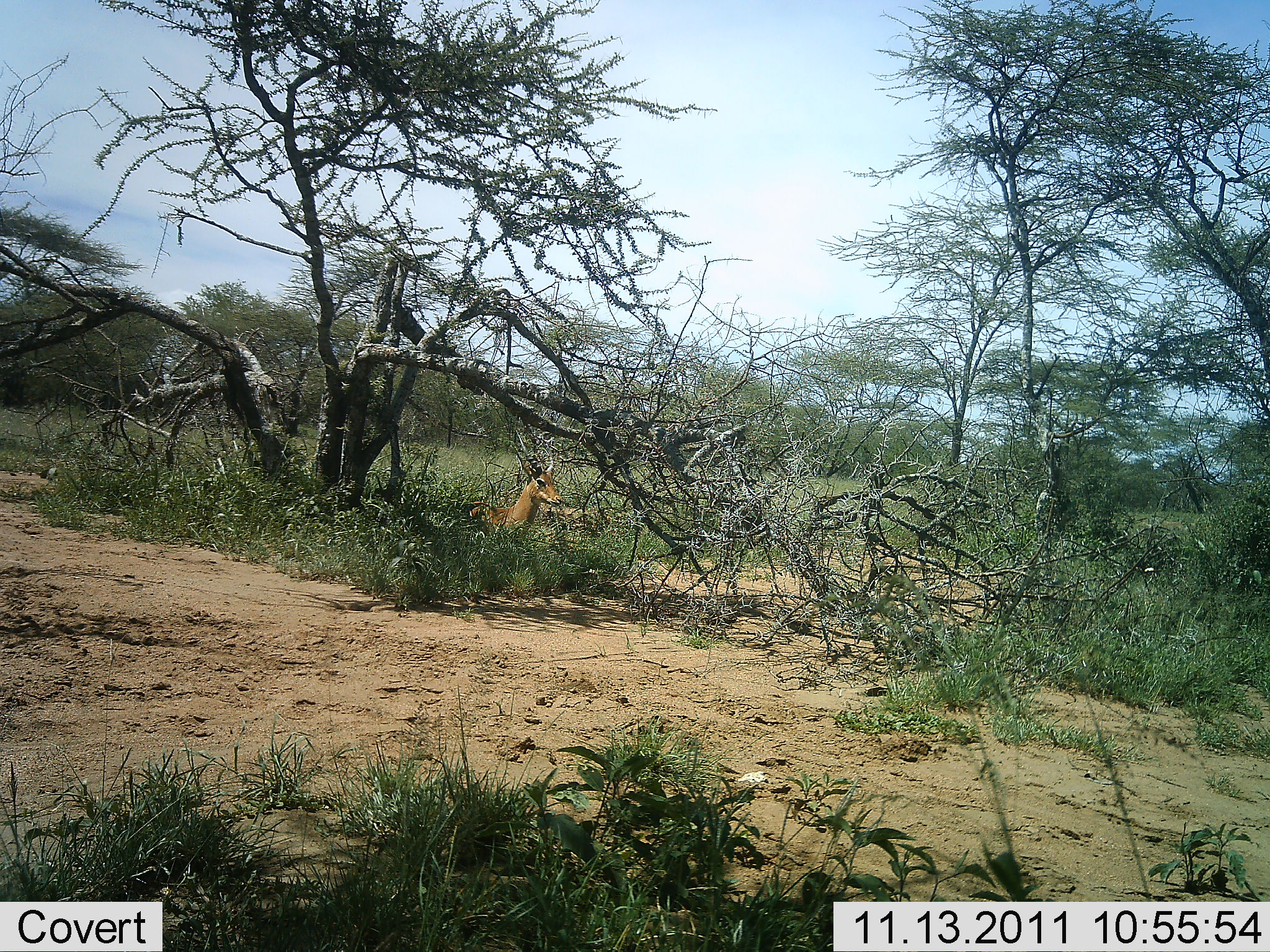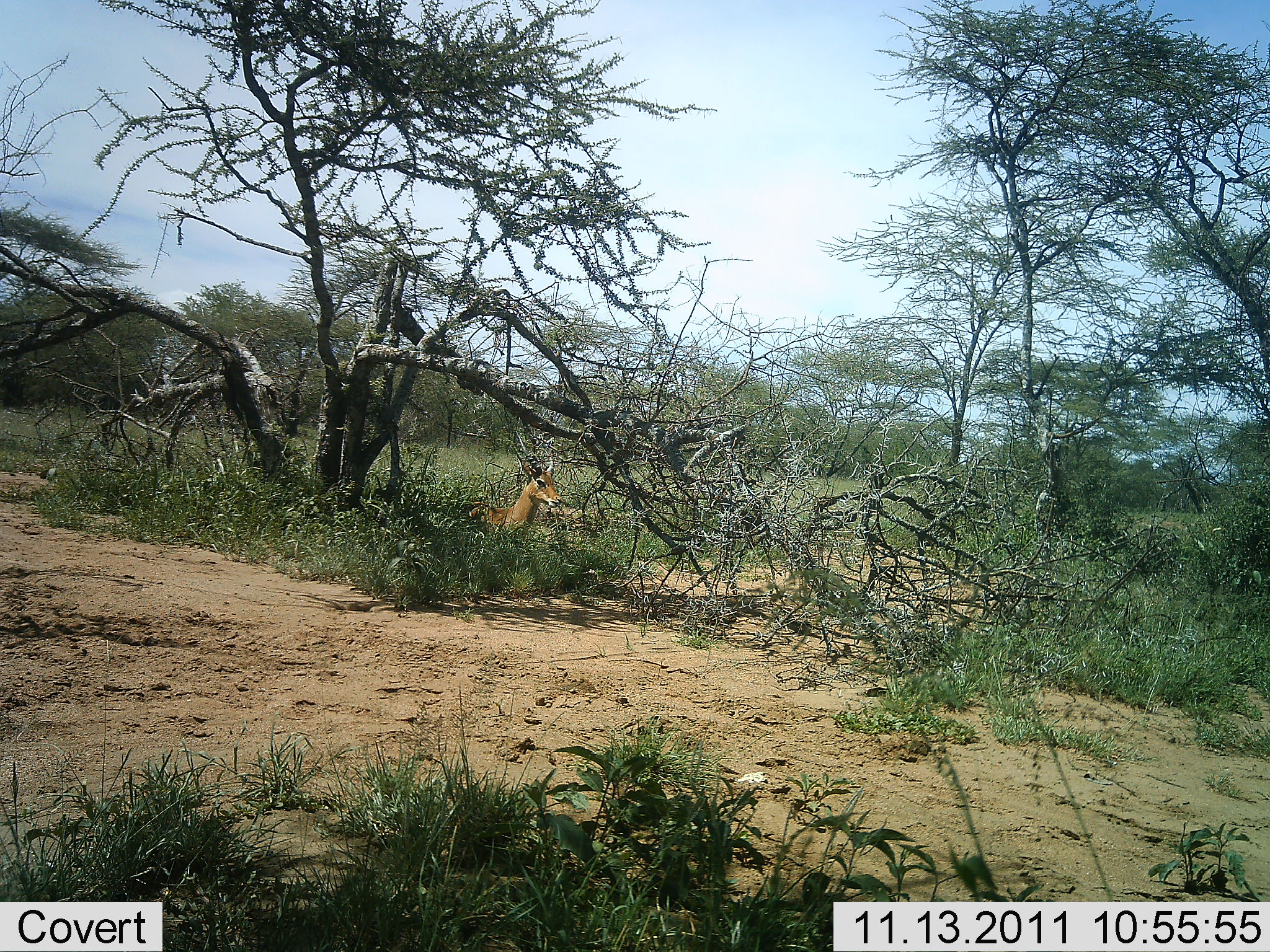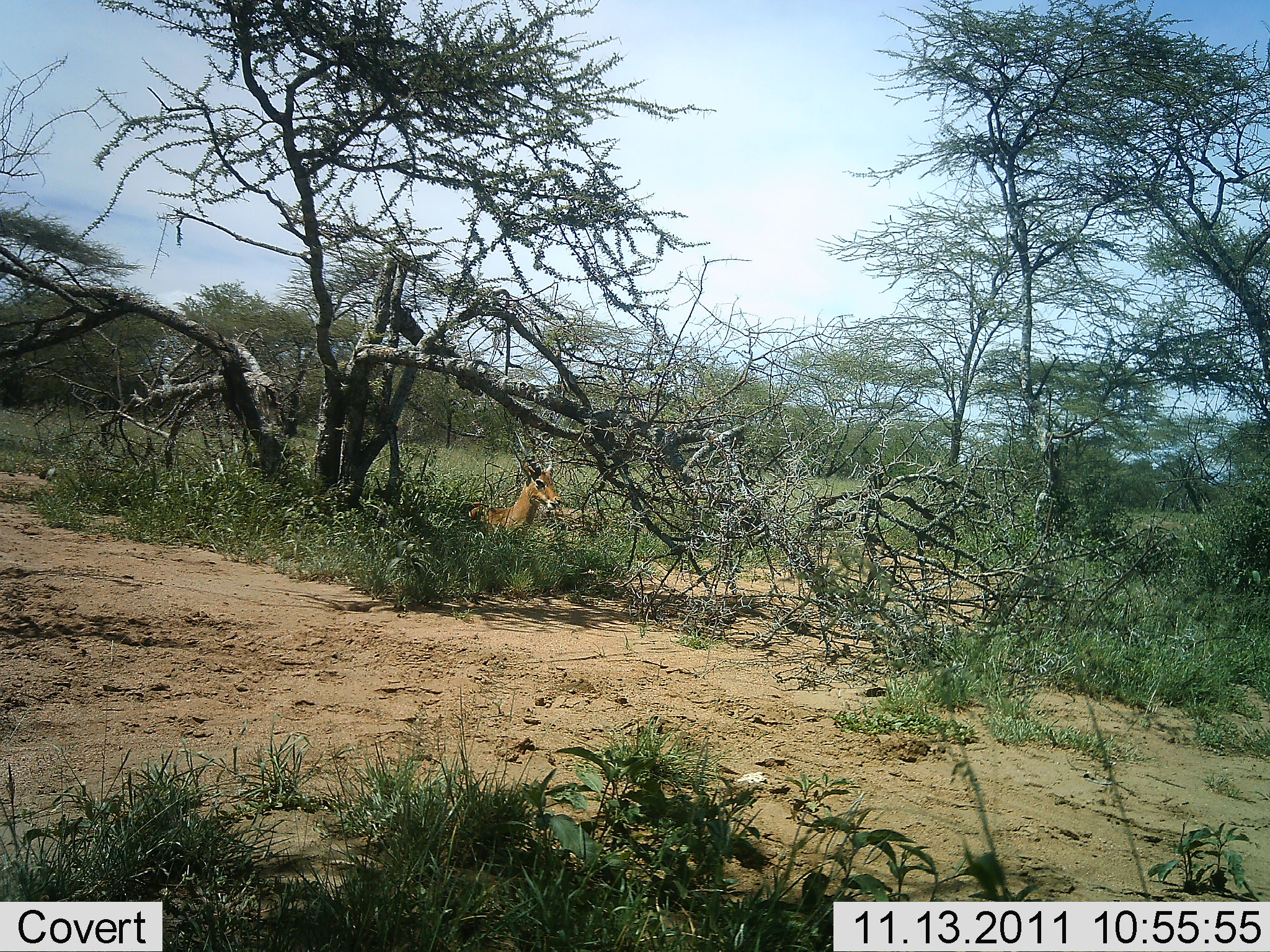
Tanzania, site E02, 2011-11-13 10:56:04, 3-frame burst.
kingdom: Animalia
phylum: Chordata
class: Mammalia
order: Artiodactyla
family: Bovidae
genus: Aepyceros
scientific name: Aepyceros melampus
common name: impala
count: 1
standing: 10%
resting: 90%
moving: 0%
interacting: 0%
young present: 0%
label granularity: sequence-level